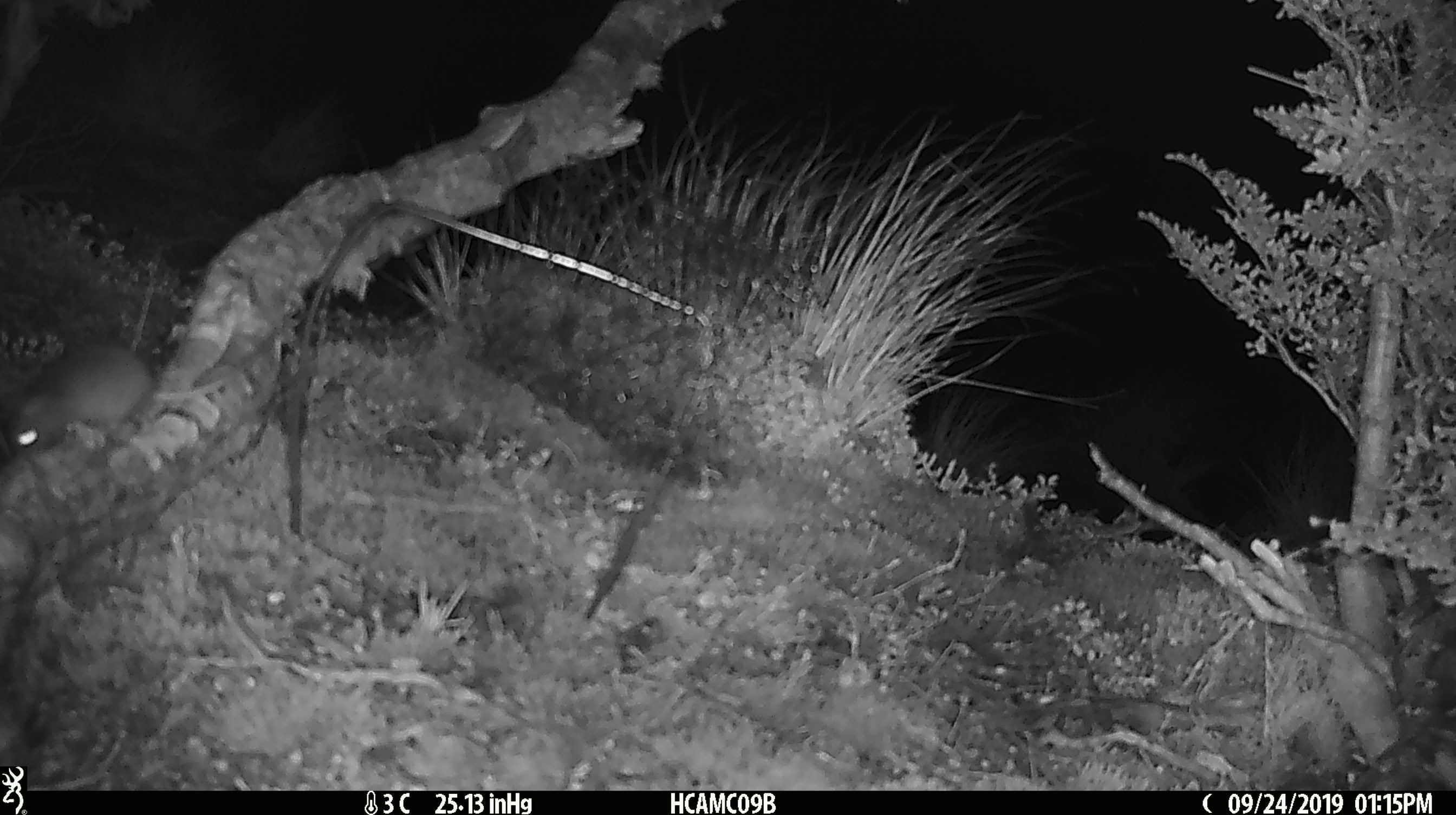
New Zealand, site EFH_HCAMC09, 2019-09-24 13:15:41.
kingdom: Animalia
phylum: Chordata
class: Mammalia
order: Rodentia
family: Muridae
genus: Mus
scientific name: Mus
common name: mouse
Mouse (Mus).